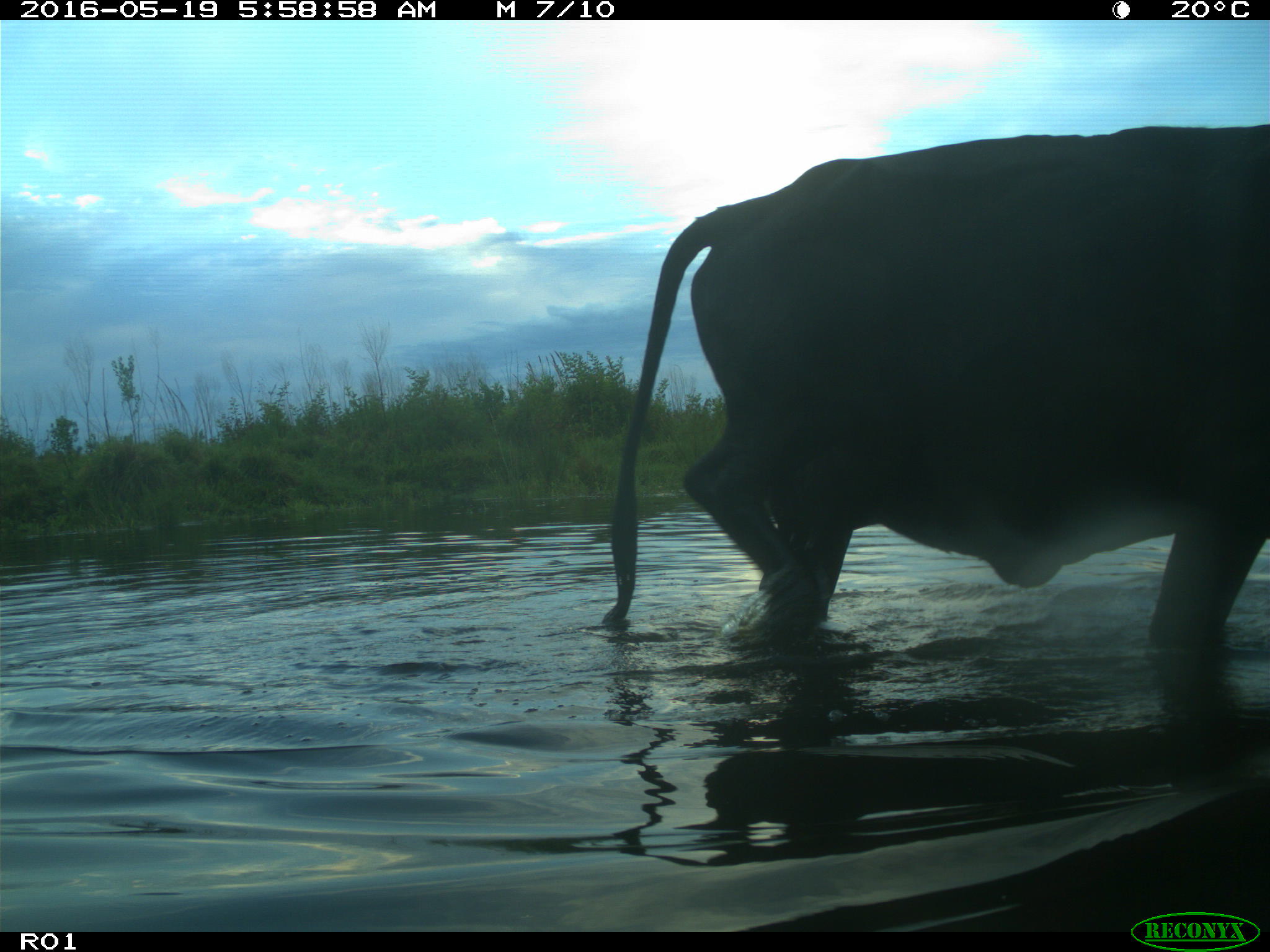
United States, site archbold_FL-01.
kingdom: Animalia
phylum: Chordata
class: Mammalia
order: Artiodactyla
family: Bovidae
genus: Bos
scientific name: Bos taurus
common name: domestic cow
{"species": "Bos taurus (domestic cow)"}